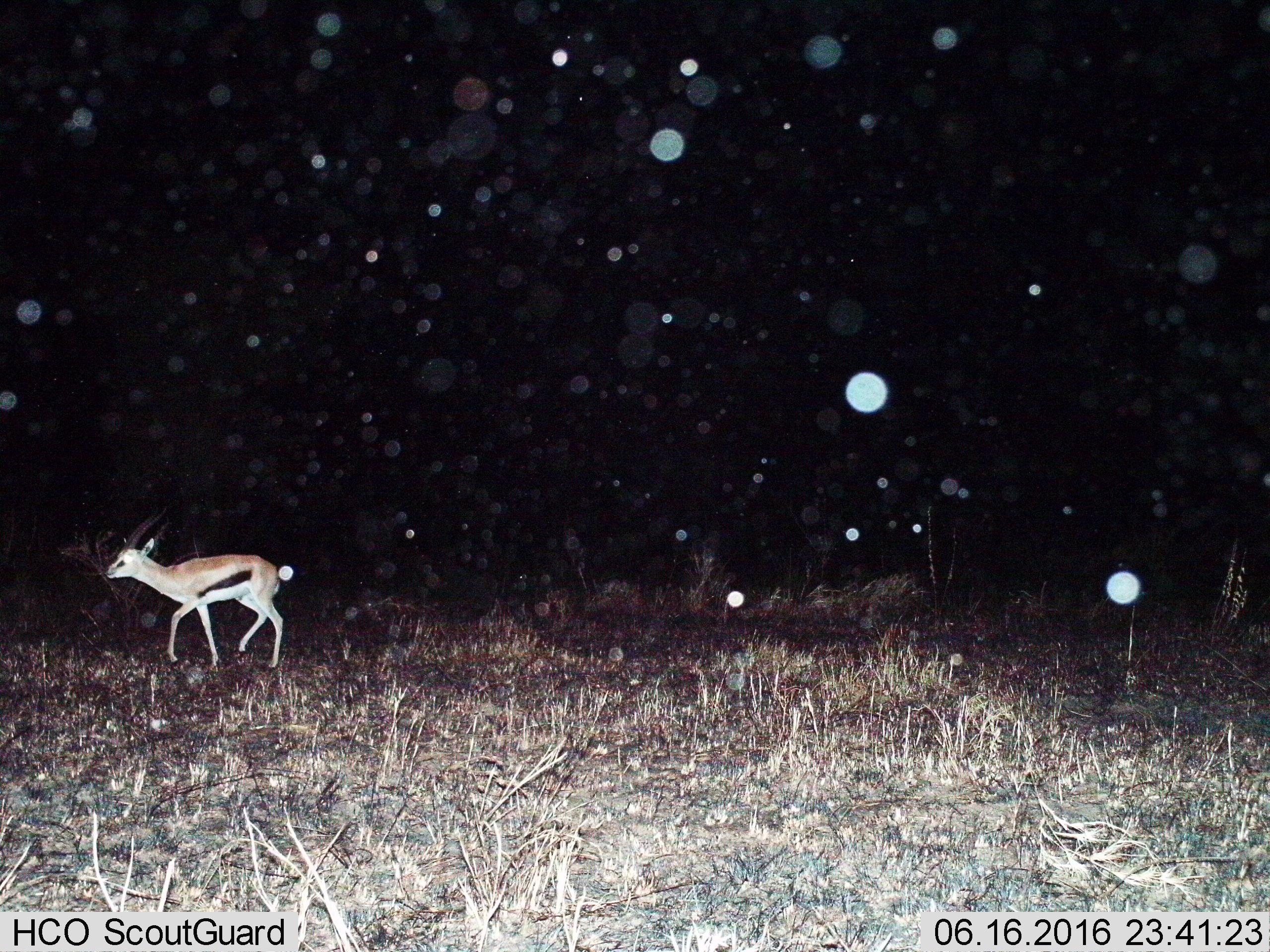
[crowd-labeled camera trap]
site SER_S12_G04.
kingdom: Animalia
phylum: Chordata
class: Mammalia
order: Artiodactyla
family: Bovidae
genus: Eudorcas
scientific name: Eudorcas thomsonii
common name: thomson's gazelle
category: gazellethomsons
Gazellethomsons (thomson's gazelle) (Eudorcas thomsonii), count 1. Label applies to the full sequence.